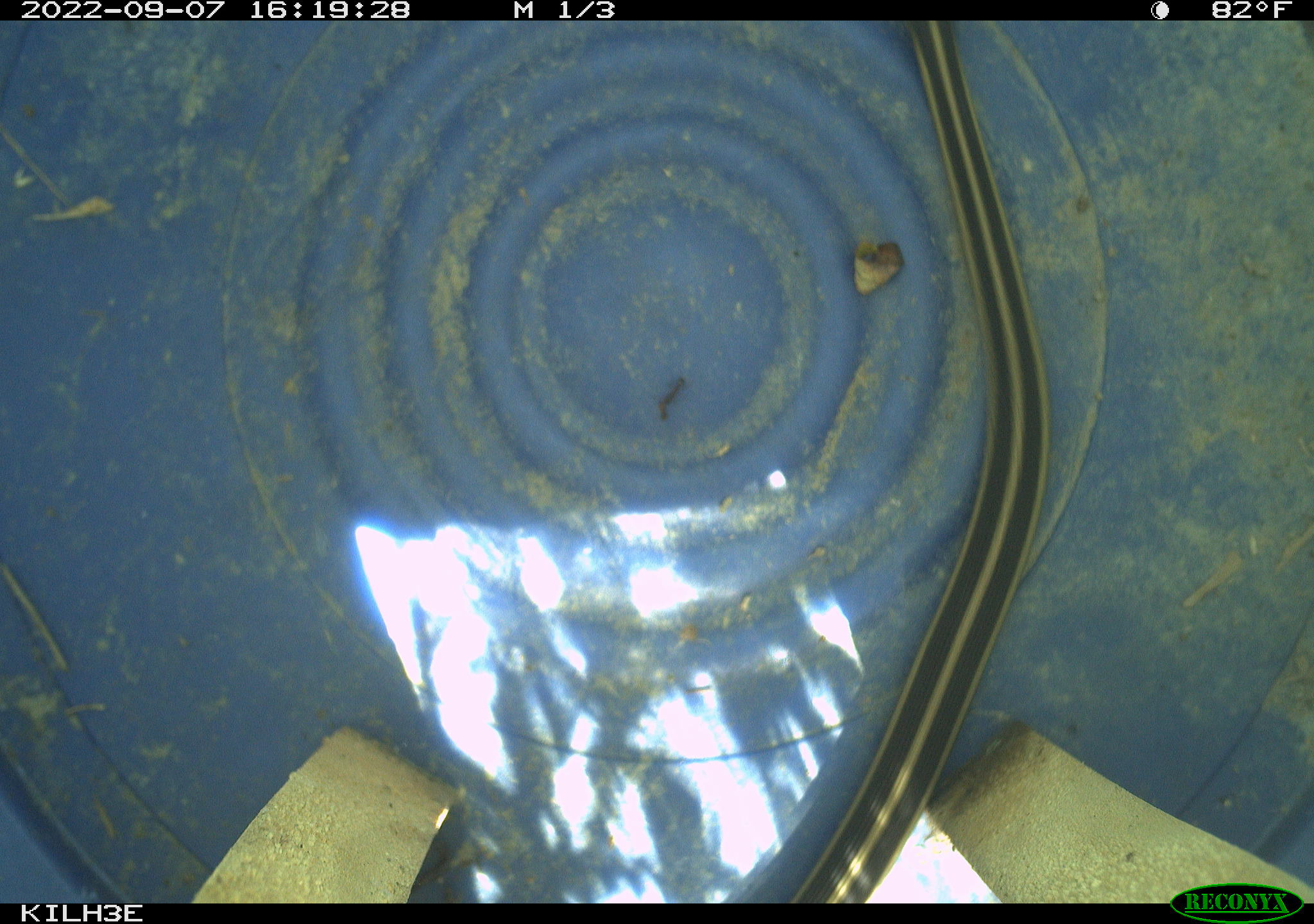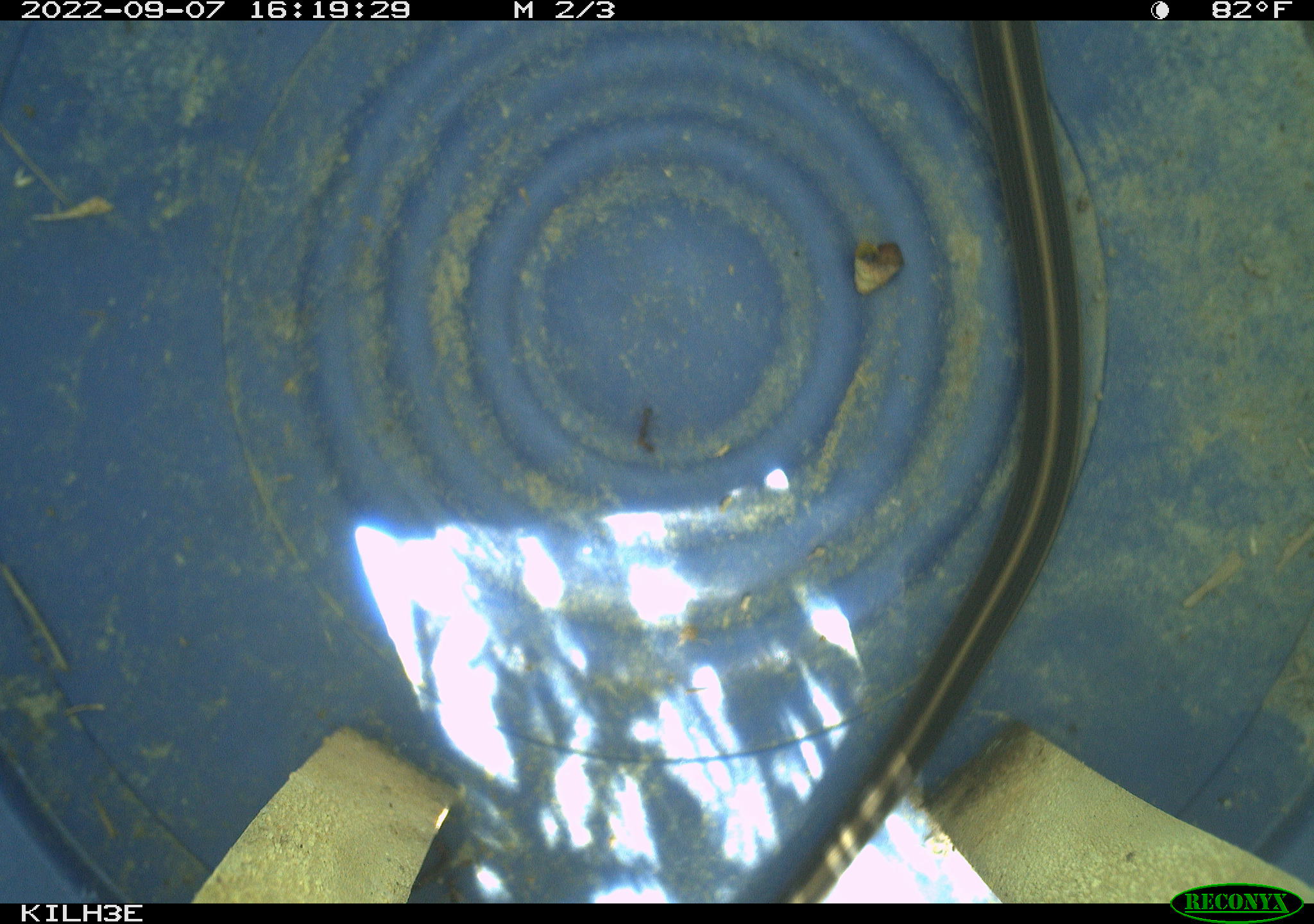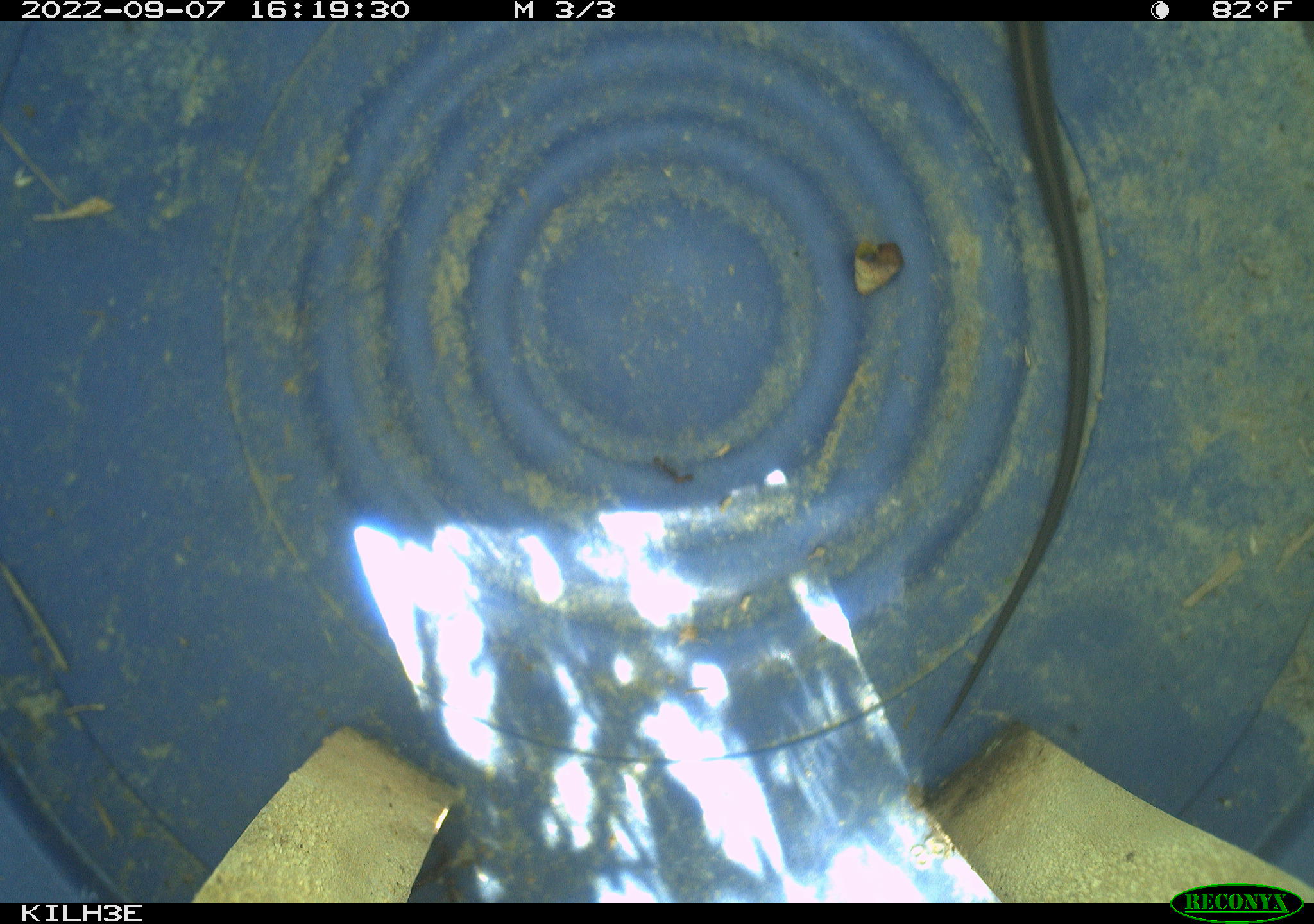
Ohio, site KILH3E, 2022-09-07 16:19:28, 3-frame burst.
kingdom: Animalia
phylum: Chordata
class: Reptilia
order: Squamata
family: Colubridae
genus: Thamnophis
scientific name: Thamnophis sirtalis sirtalis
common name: eastern gartersnake